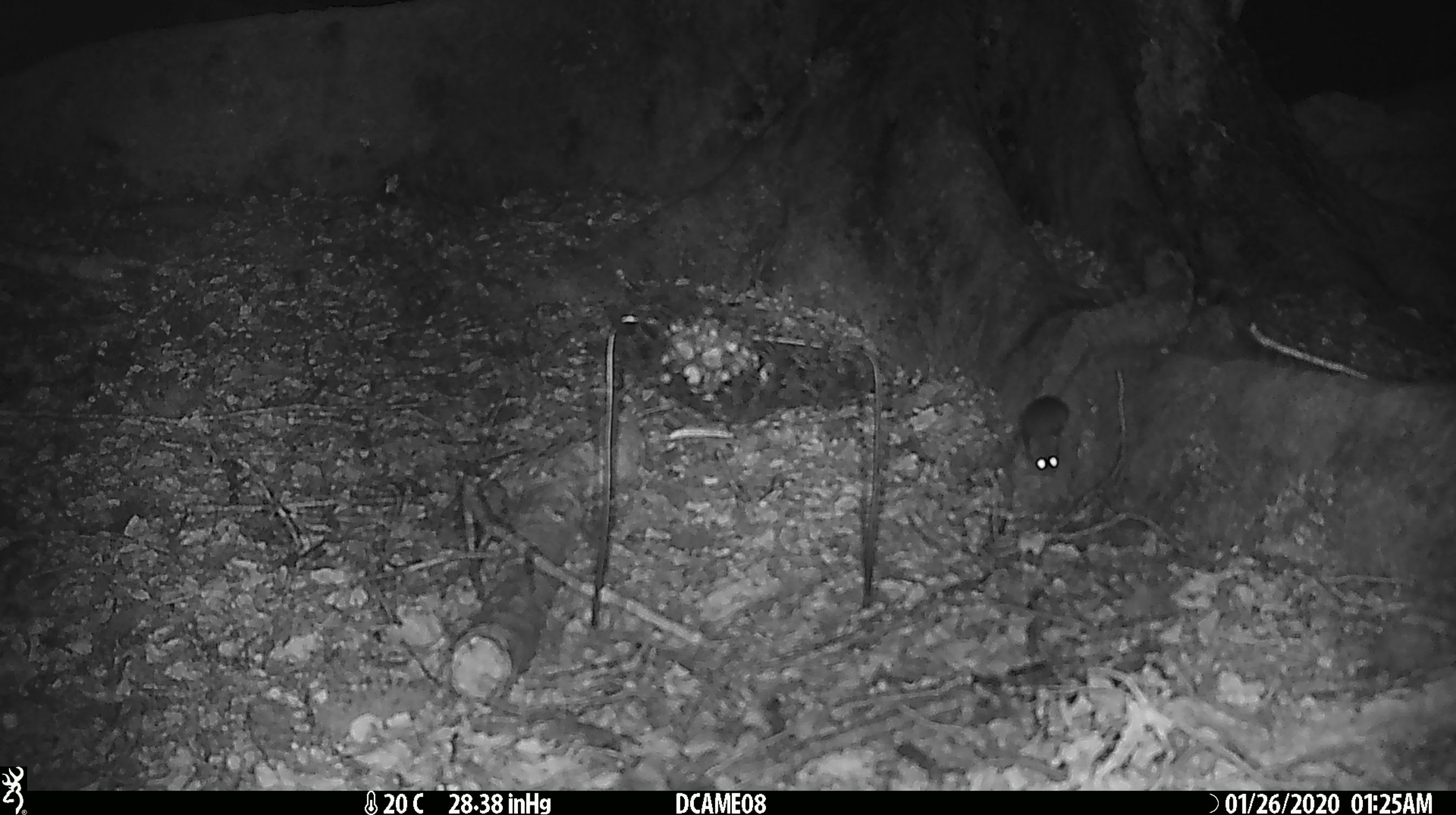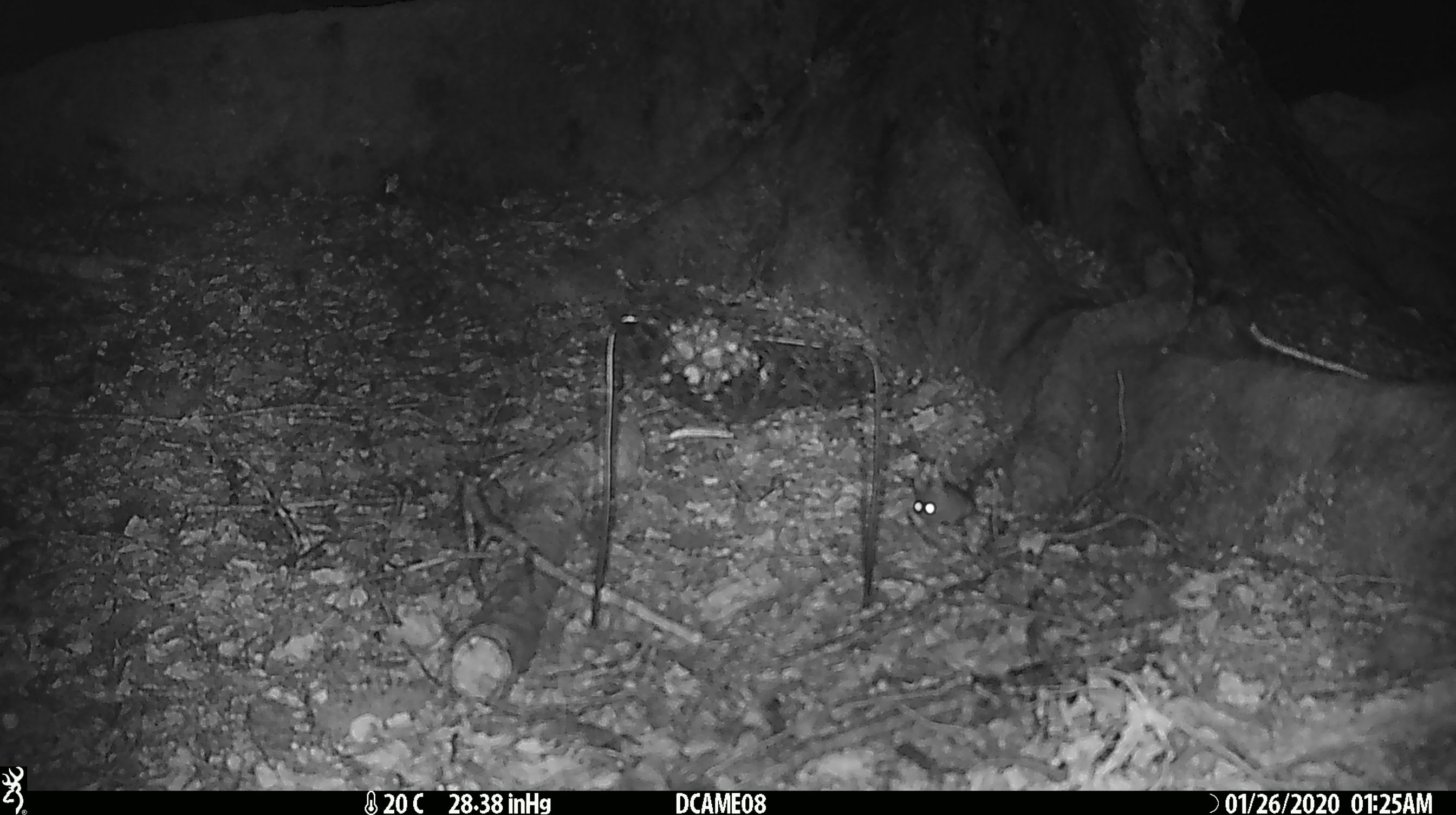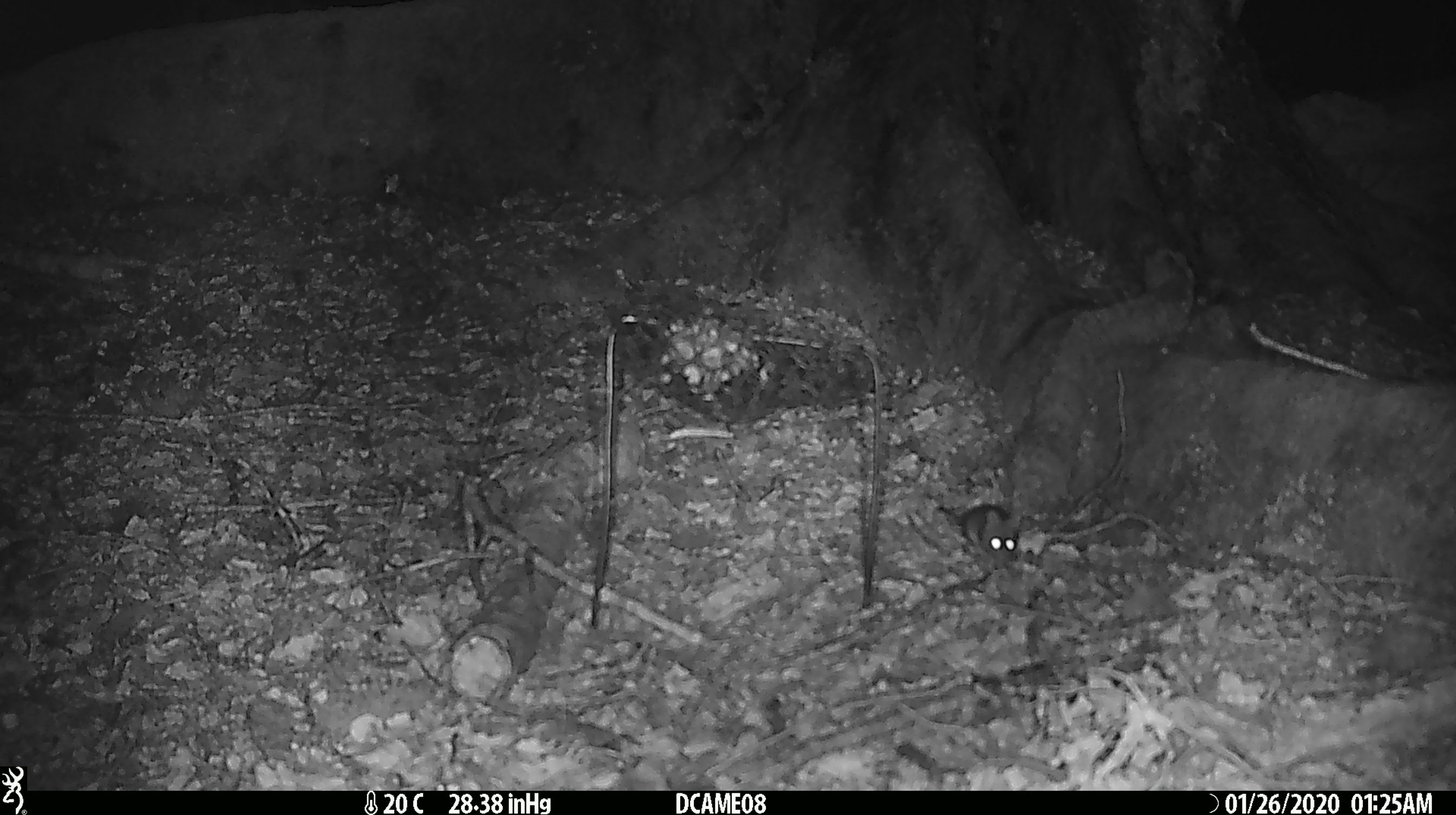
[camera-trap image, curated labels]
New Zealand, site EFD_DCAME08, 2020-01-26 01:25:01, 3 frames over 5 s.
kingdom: Animalia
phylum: Chordata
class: Mammalia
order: Rodentia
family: Muridae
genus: Mus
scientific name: Mus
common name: mouse